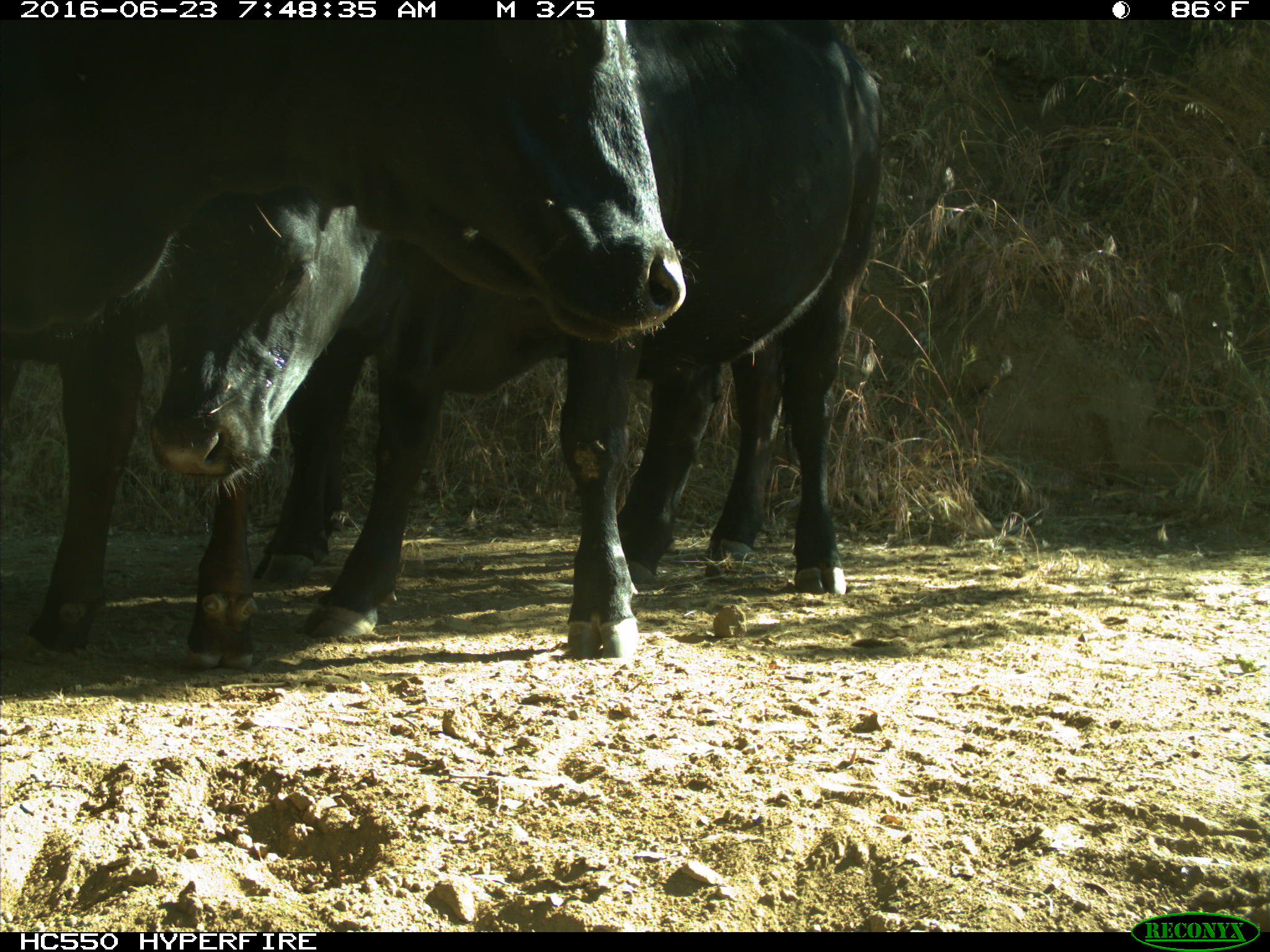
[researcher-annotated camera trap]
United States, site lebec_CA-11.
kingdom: Animalia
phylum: Chordata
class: Mammalia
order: Artiodactyla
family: Bovidae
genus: Bos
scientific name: Bos taurus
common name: domestic cow